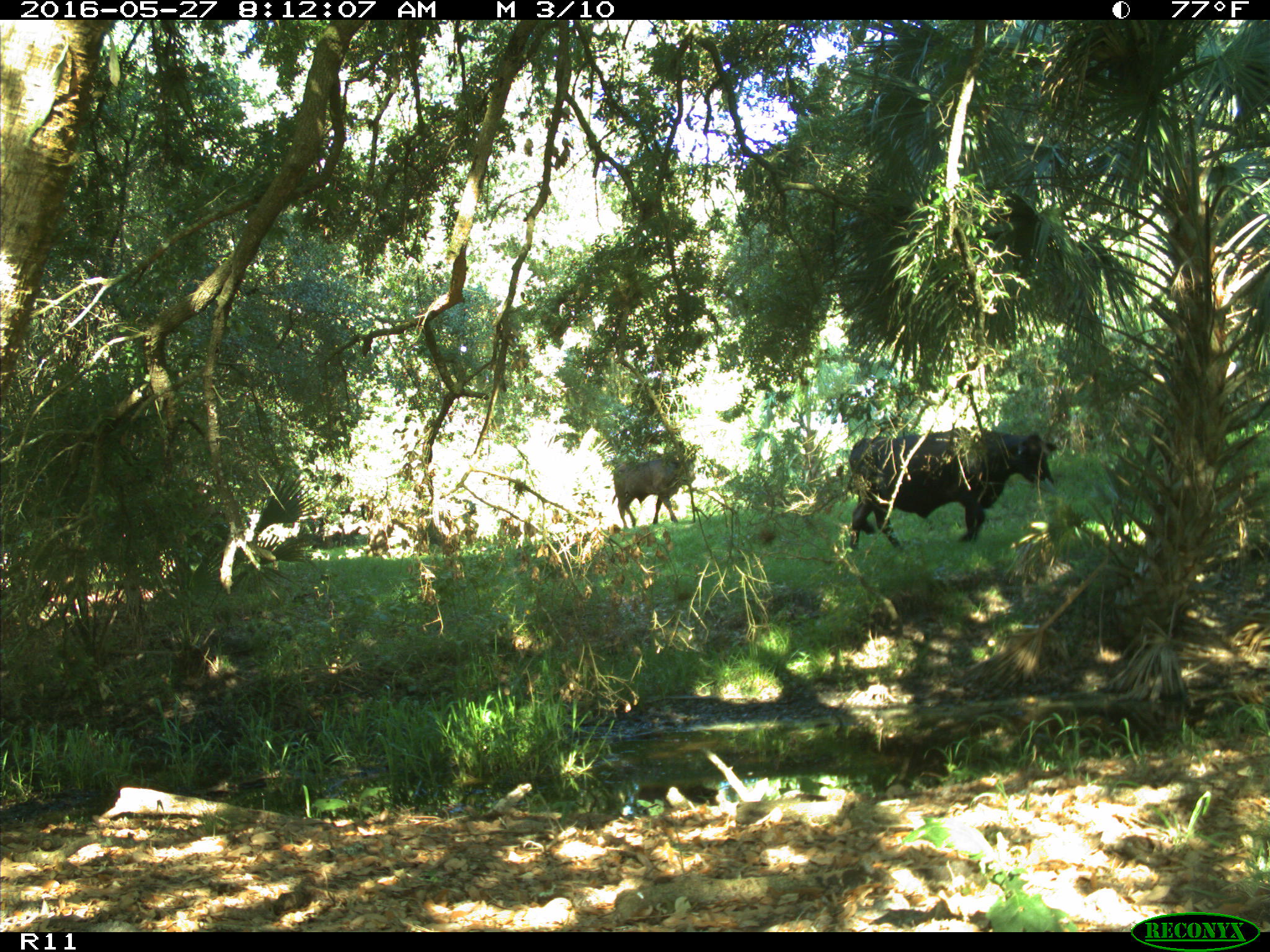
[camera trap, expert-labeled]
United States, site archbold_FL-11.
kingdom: Animalia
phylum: Chordata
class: Mammalia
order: Artiodactyla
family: Bovidae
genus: Bos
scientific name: Bos taurus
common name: domestic cow